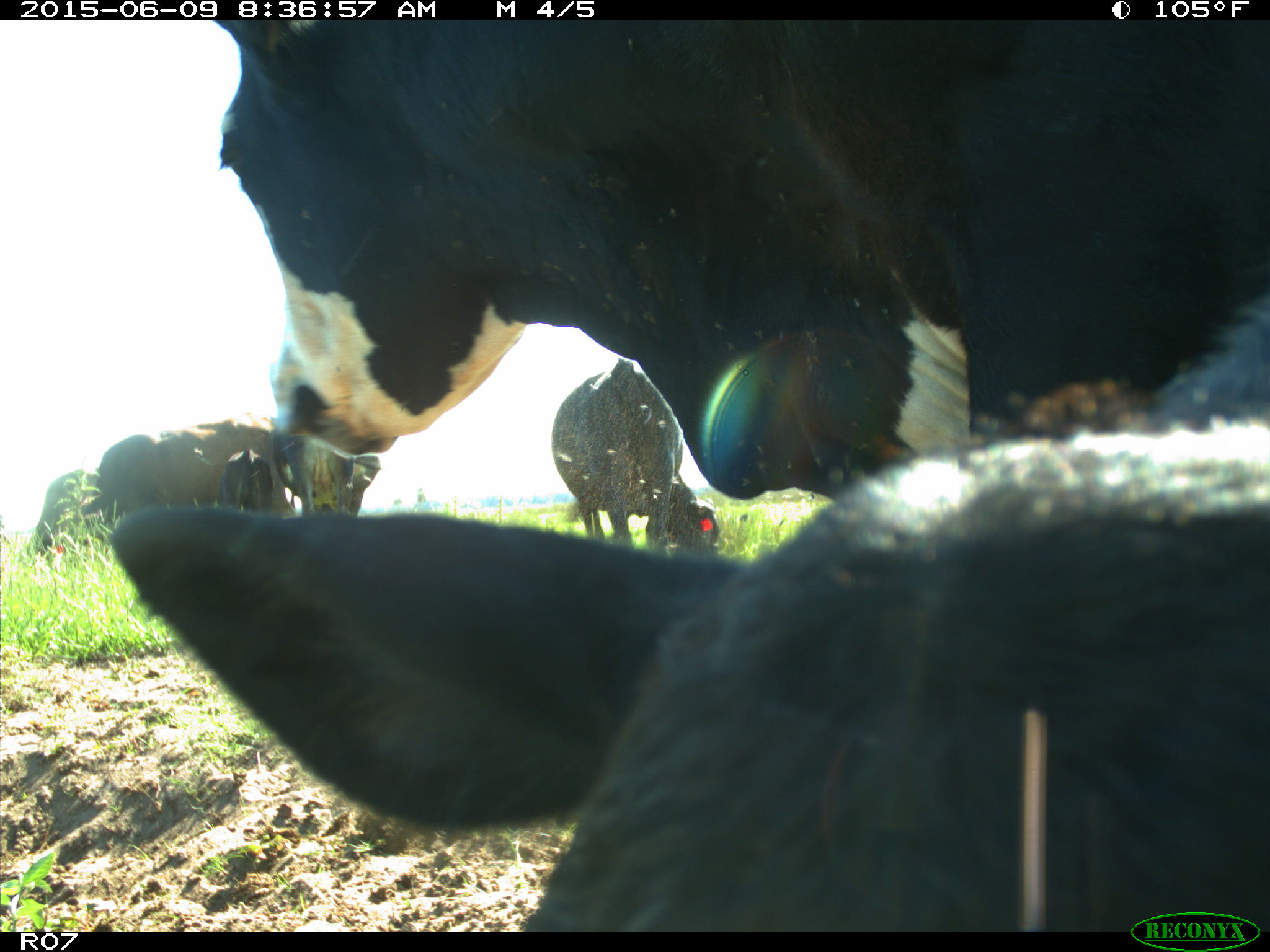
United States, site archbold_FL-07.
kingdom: Animalia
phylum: Chordata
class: Mammalia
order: Artiodactyla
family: Bovidae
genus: Bos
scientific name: Bos taurus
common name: domestic cow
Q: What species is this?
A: Bos taurus (domestic cow).